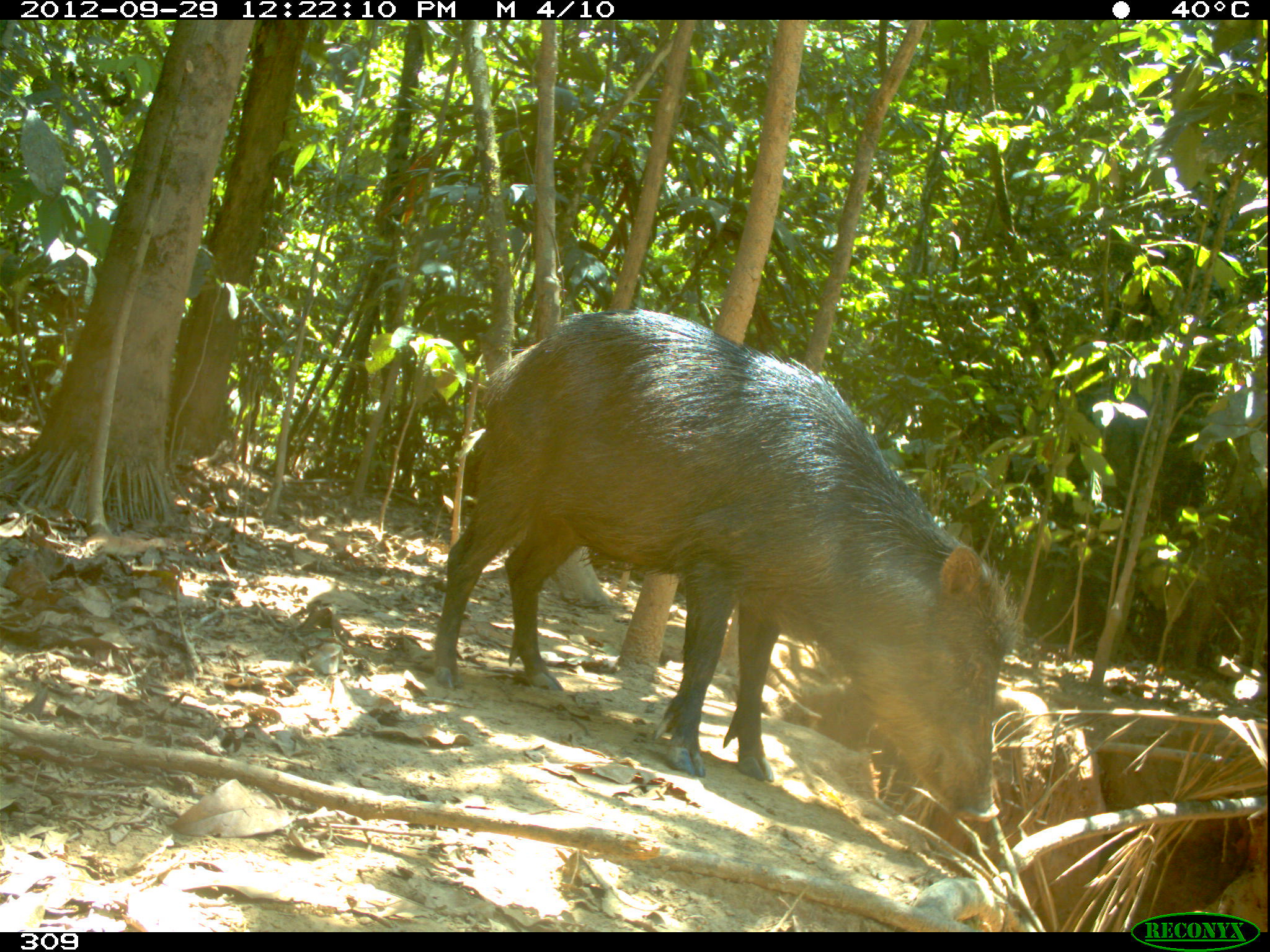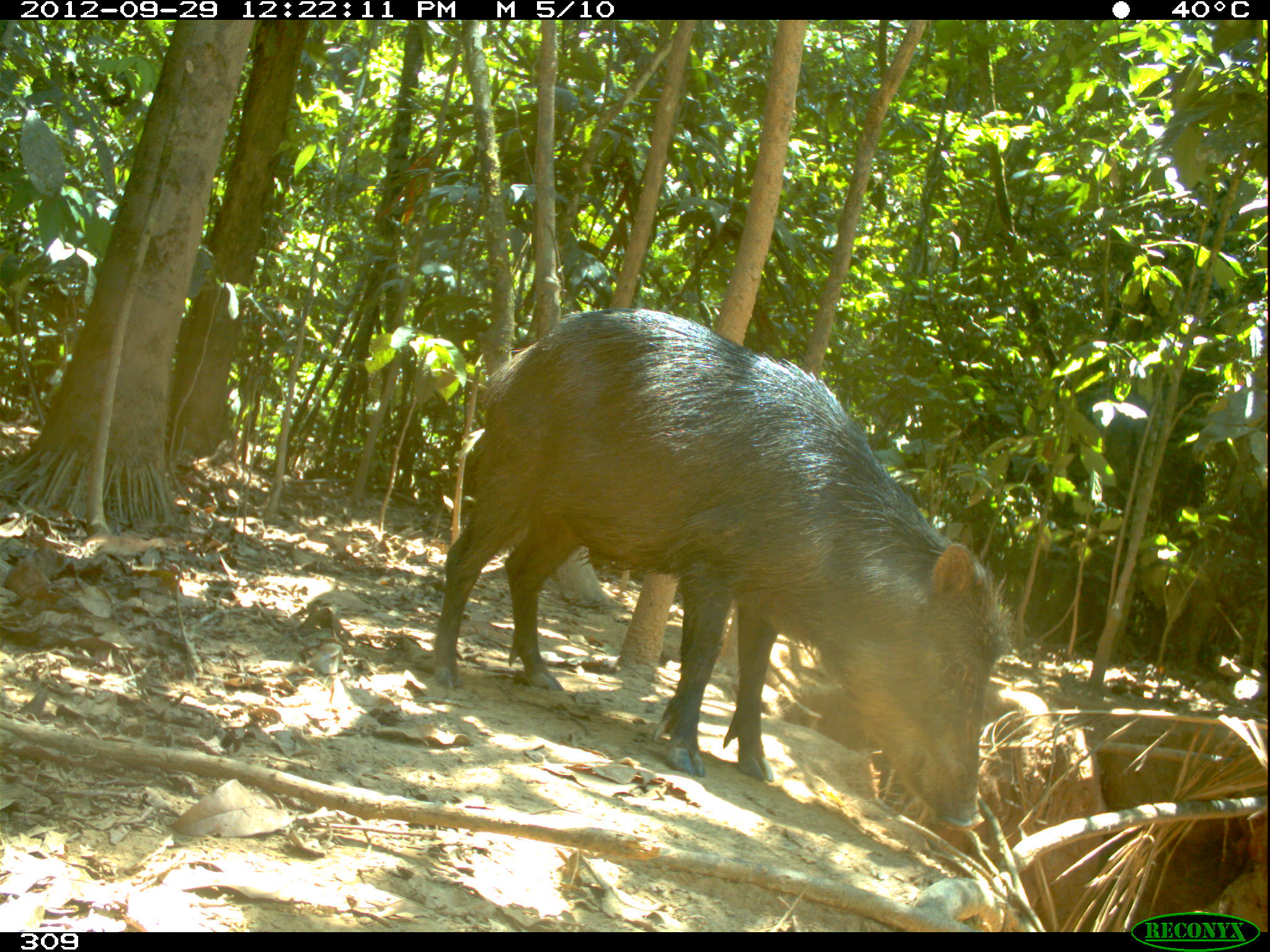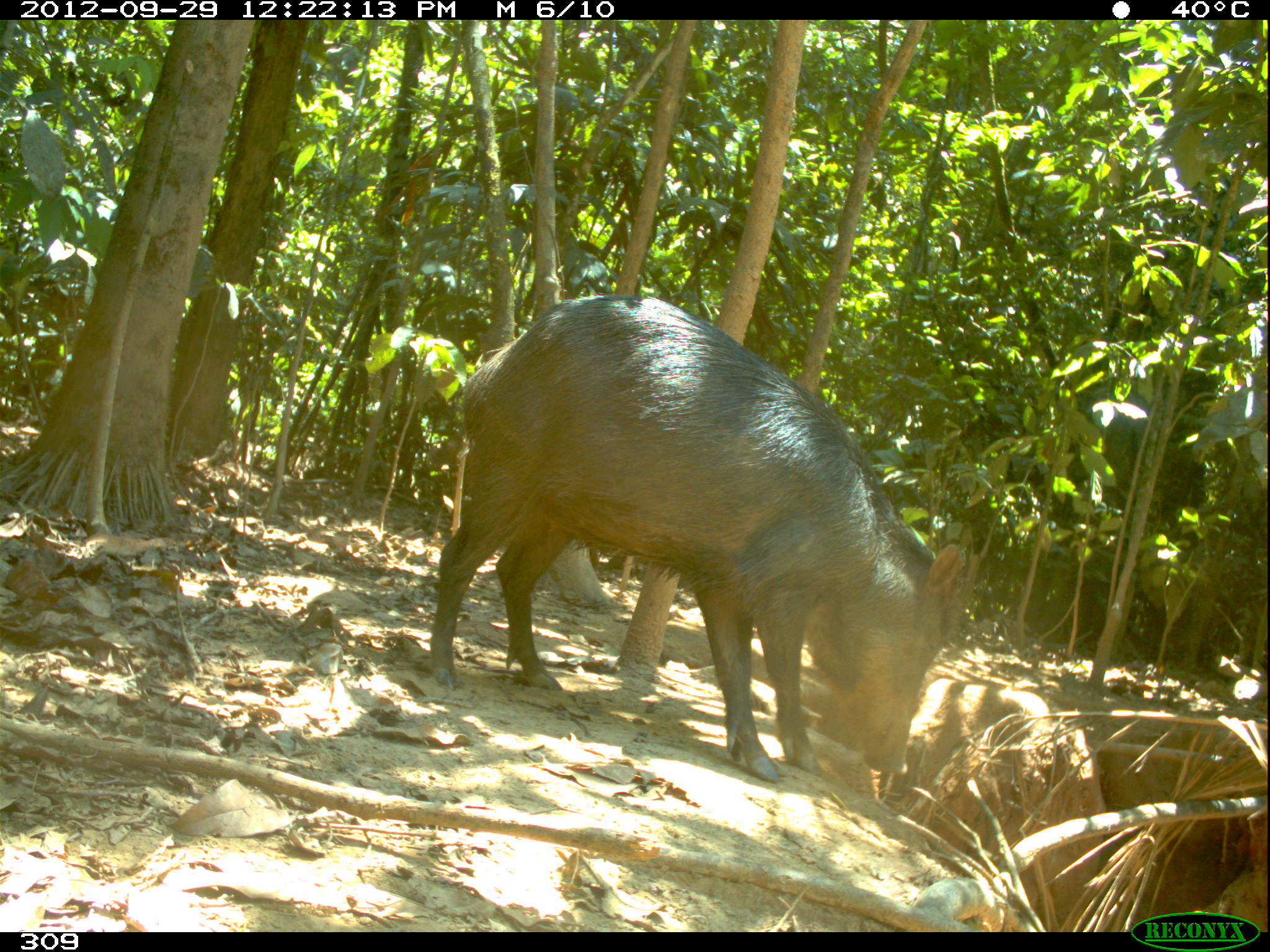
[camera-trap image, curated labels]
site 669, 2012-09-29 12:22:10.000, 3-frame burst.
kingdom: Animalia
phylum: Chordata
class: Mammalia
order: Artiodactyla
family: Tayassuidae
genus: Tayassu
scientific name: Tayassu pecari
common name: white-lipped peccary